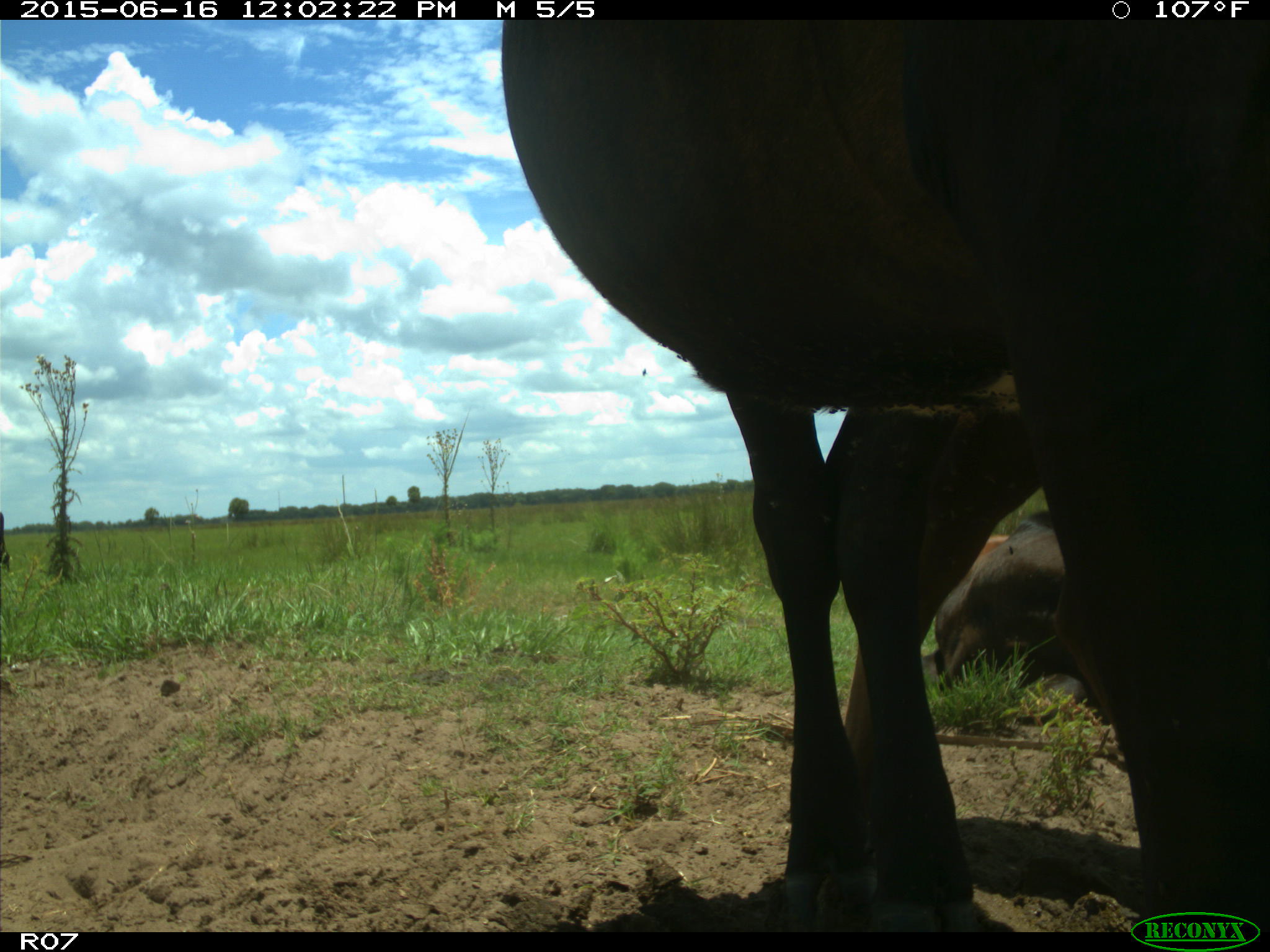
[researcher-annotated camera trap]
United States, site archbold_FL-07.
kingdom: Animalia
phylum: Chordata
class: Mammalia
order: Artiodactyla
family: Bovidae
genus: Bos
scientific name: Bos taurus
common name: domestic cow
Bos taurus (domestic cow).